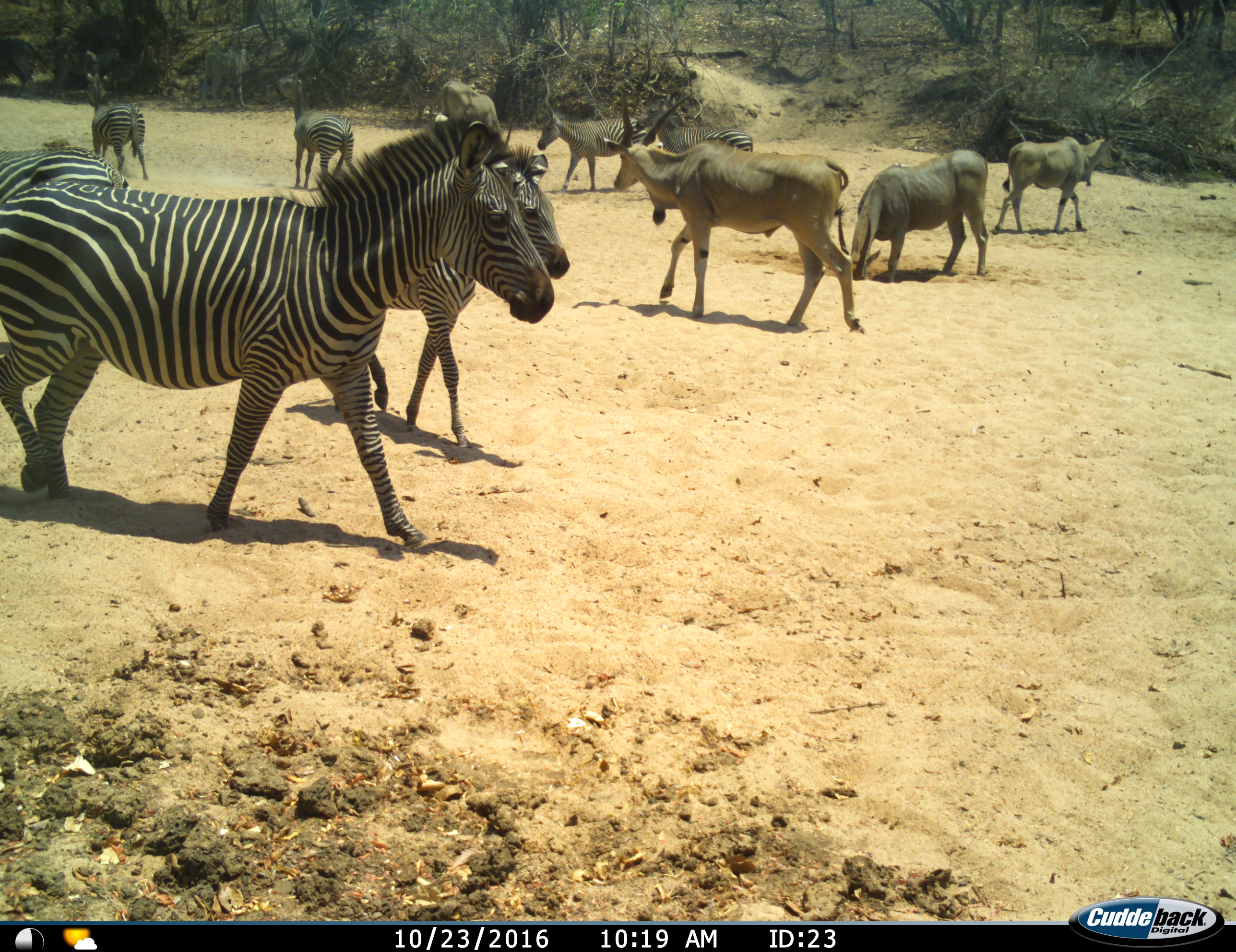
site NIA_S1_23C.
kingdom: Animalia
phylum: Chordata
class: Mammalia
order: Artiodactyla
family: Bovidae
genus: Tragelaphus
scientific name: Tragelaphus oryx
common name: eland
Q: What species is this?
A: Eland (Tragelaphus oryx).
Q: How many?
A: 4.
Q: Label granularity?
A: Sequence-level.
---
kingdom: Animalia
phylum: Chordata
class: Mammalia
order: Perissodactyla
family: Equidae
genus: Equus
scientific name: Equus quagga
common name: plains zebra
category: zebraplains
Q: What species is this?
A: Zebraplains (plains zebra) (Equus quagga).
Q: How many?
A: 7.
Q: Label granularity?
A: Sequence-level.